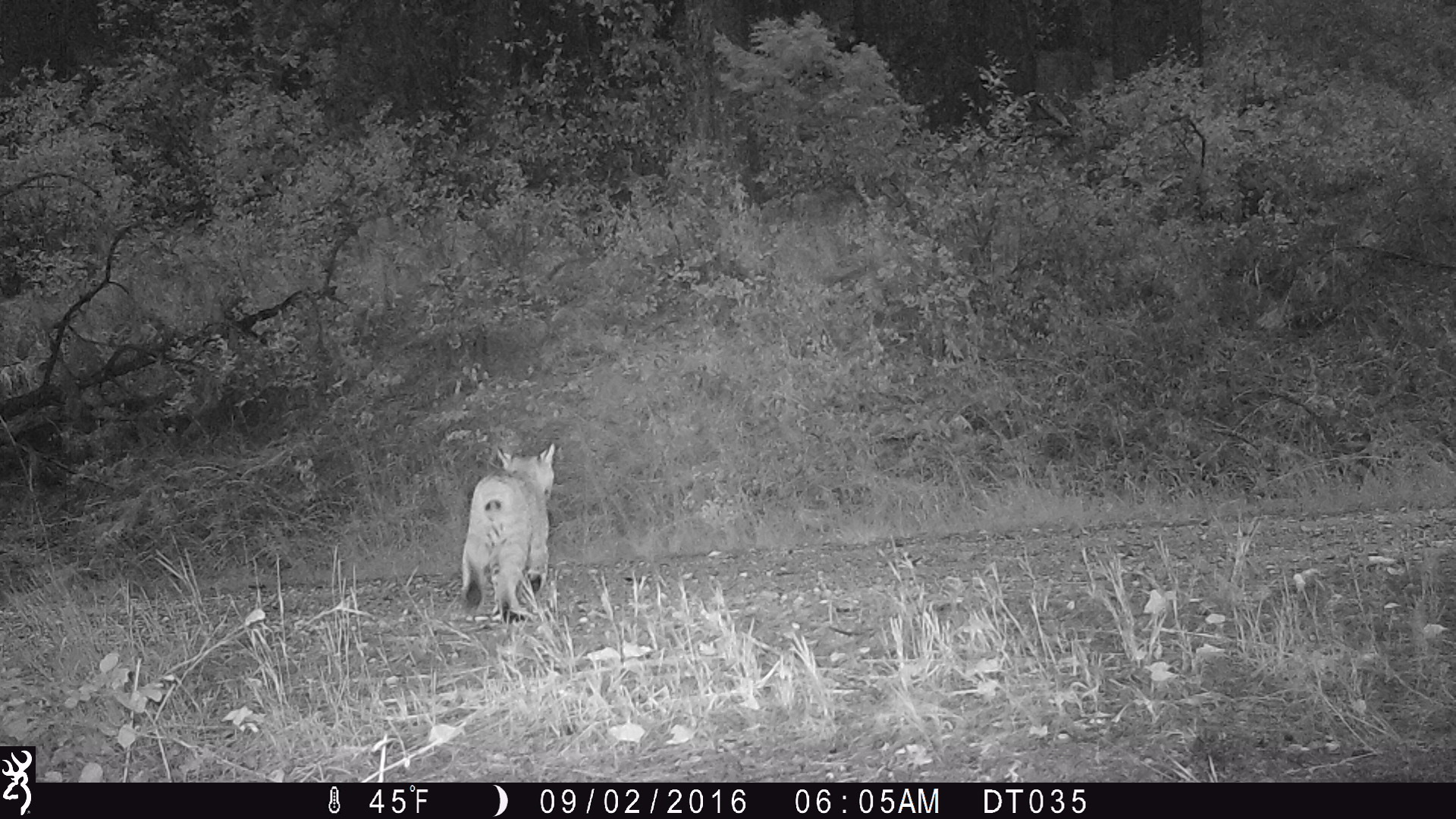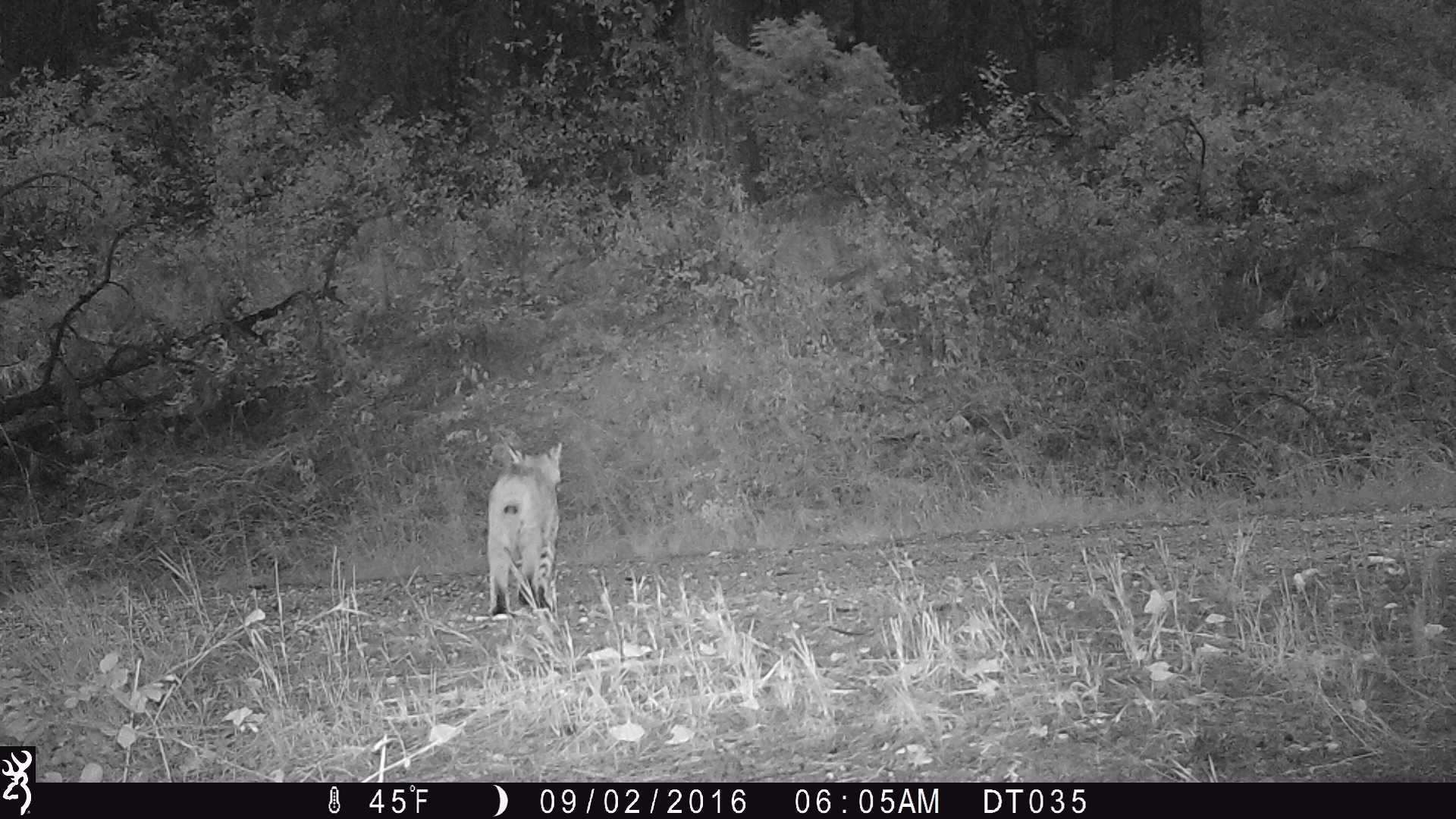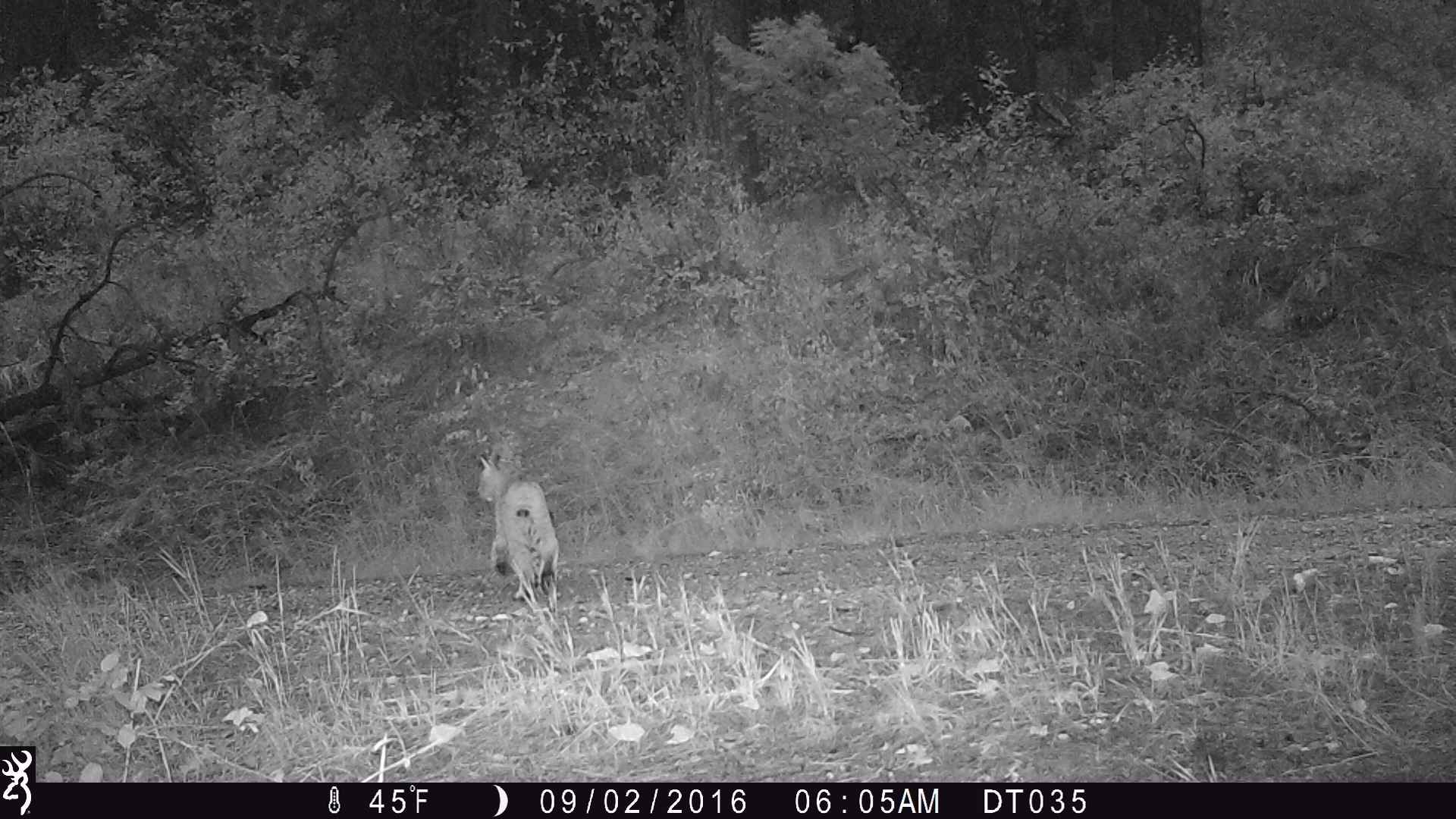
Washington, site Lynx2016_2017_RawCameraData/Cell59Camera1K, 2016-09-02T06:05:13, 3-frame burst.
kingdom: Animalia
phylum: Chordata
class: Mammalia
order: Carnivora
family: Felidae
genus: Lynx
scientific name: Lynx rufus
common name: bobcat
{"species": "Lynx rufus (bobcat)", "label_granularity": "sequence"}